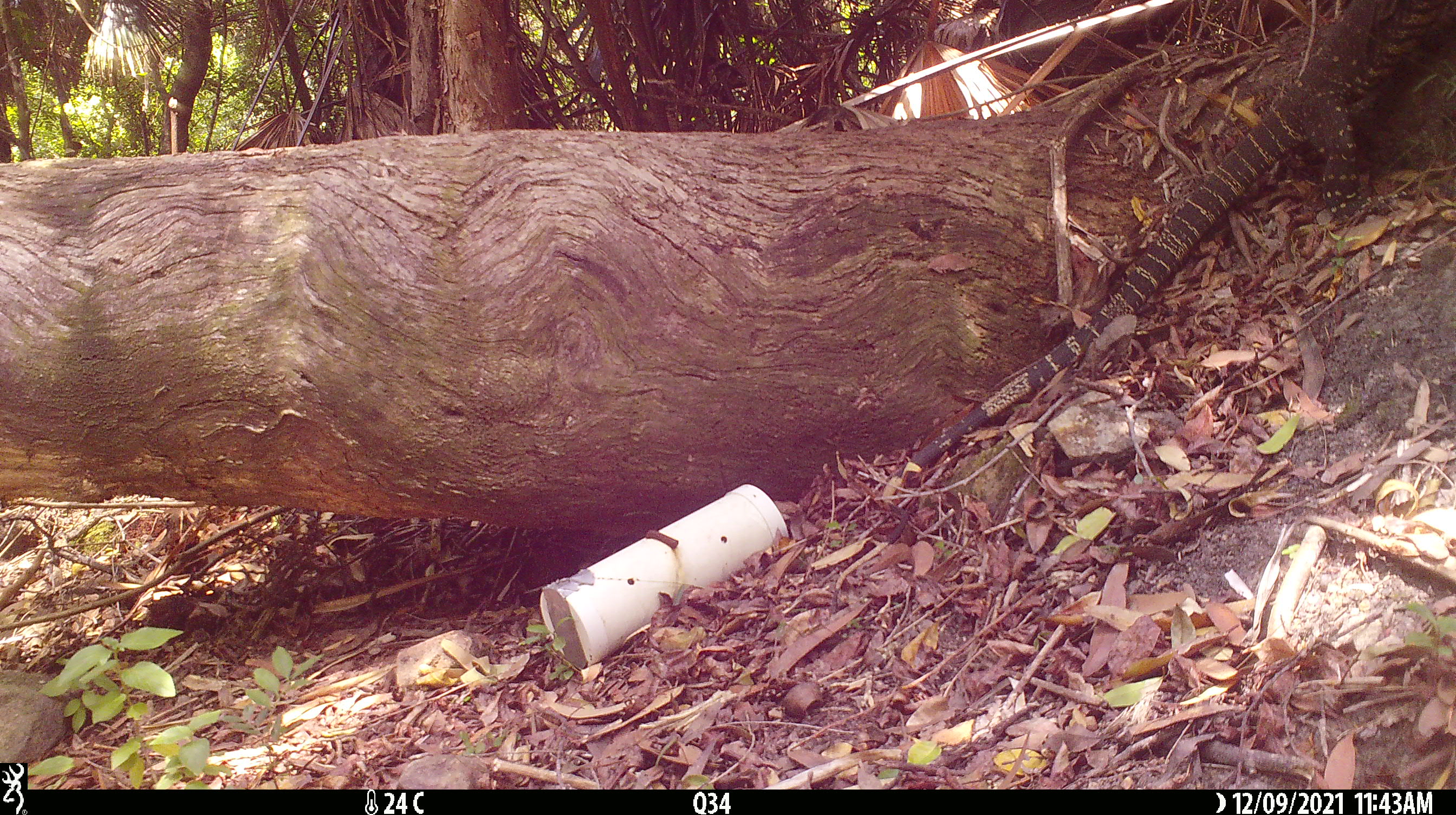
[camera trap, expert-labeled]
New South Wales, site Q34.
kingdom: Animalia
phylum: Chordata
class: Reptilia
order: Squamata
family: Varanidae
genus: Varanus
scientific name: Varanus varius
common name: lace monitor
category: goanna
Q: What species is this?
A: Goanna (lace monitor) (Varanus varius).